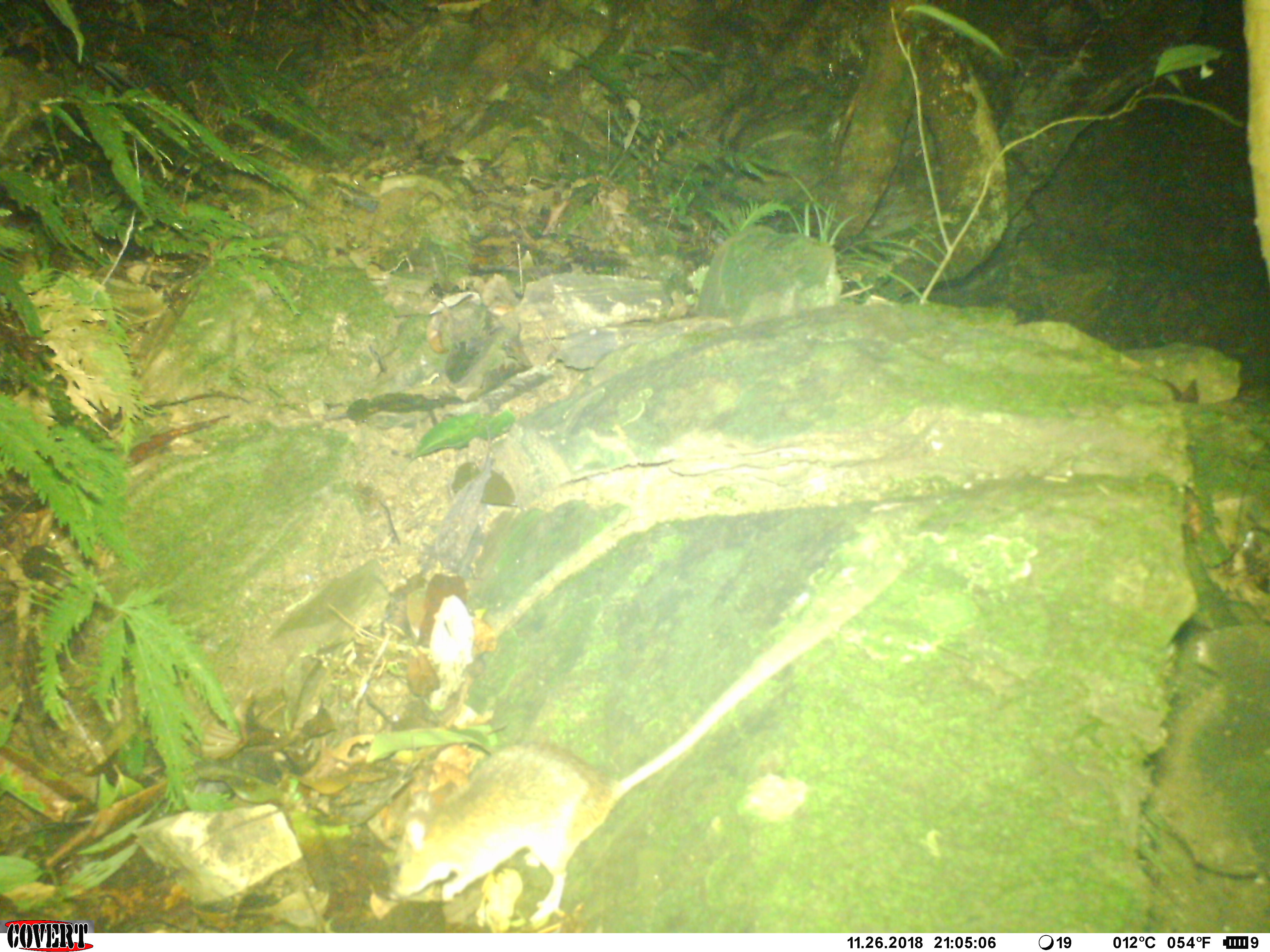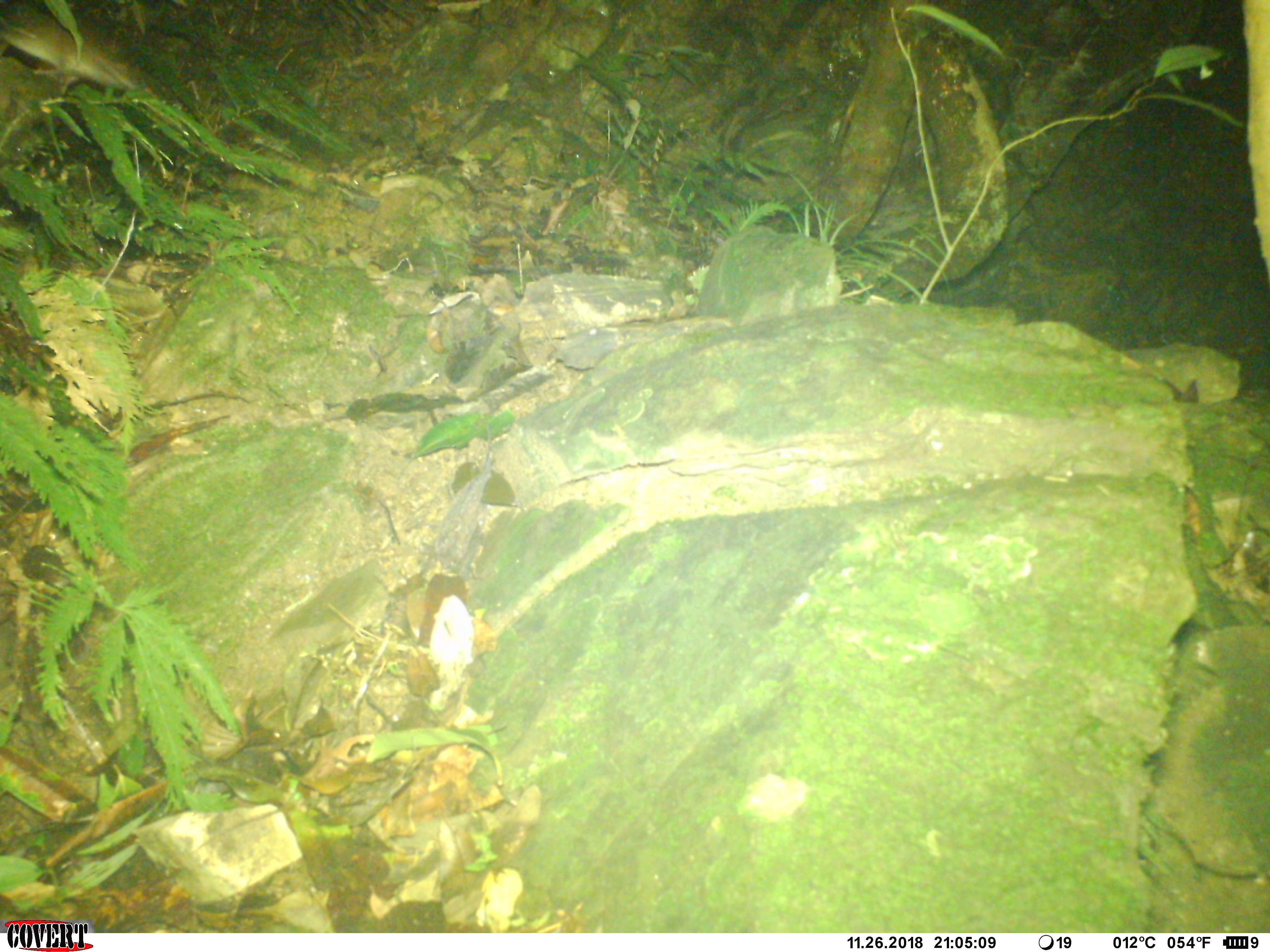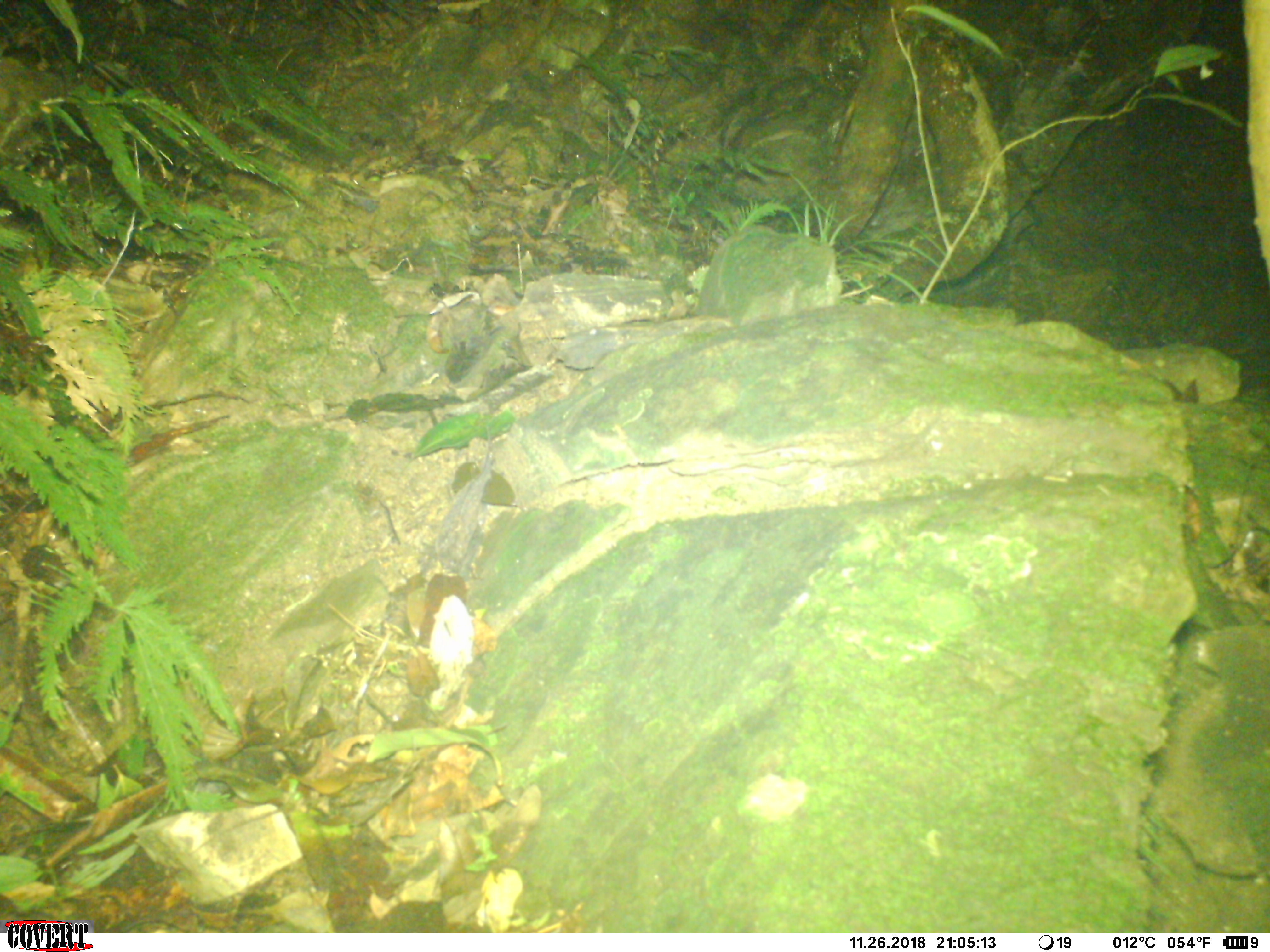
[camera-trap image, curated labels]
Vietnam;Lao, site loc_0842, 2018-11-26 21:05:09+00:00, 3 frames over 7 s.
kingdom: Animalia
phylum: Chordata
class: Mammalia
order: Rodentia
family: Muridae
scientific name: Muridae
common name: old-world mice and rats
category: unidentified murid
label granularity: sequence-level